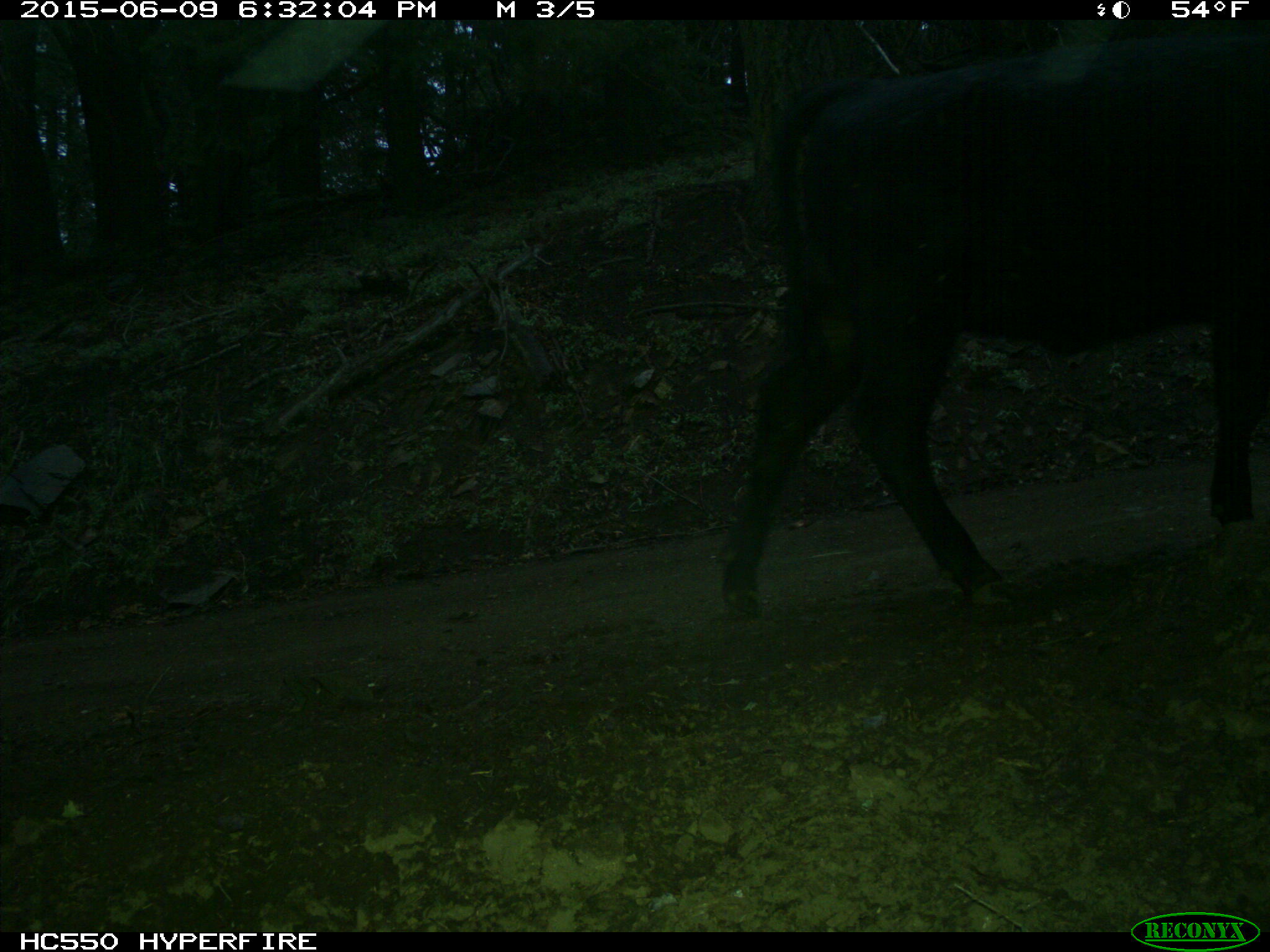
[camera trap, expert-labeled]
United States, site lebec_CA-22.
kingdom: Animalia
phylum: Chordata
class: Mammalia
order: Artiodactyla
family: Bovidae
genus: Bos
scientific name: Bos taurus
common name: domestic cow